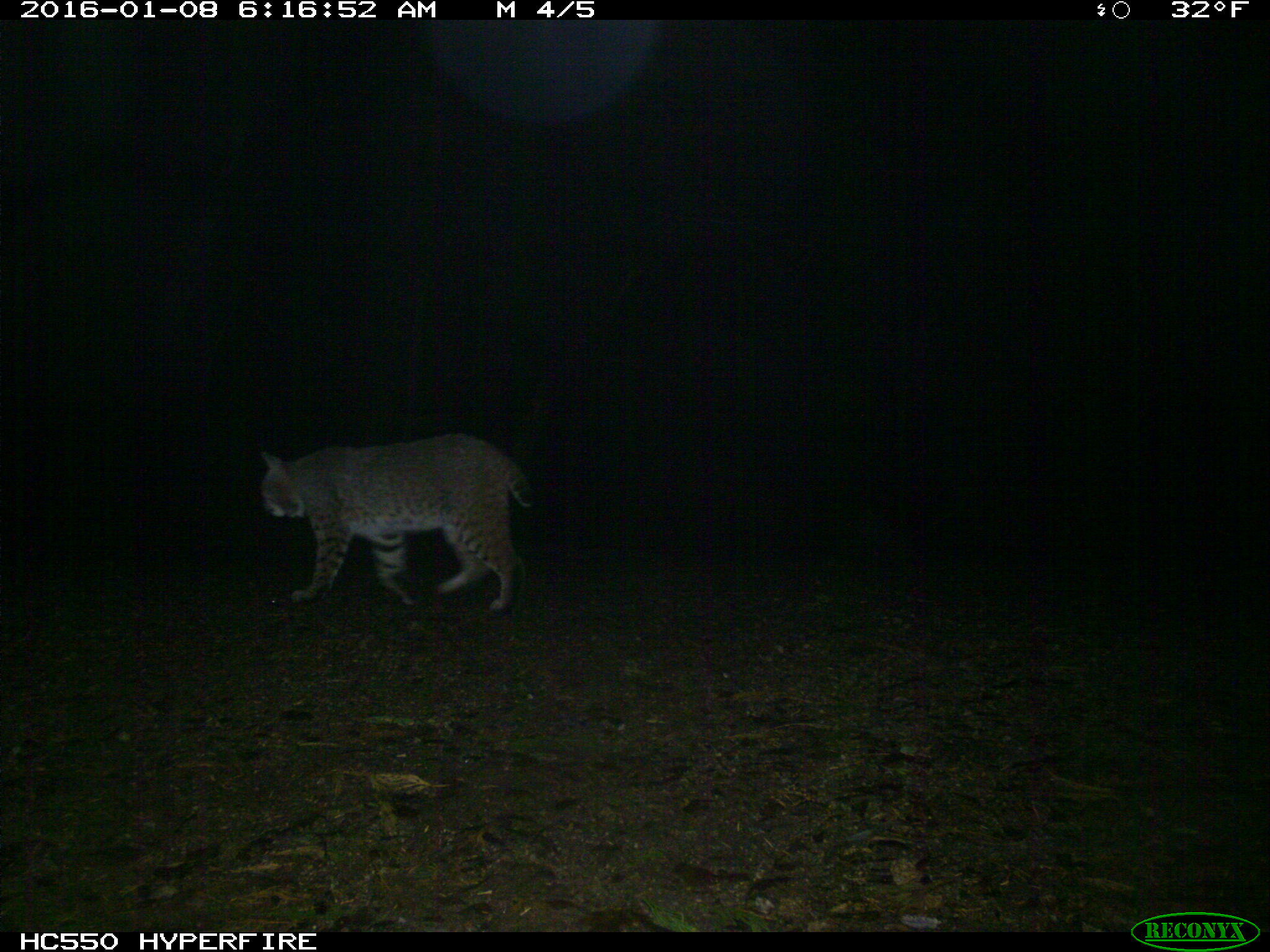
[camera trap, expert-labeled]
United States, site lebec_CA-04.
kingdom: Animalia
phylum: Chordata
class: Mammalia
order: Carnivora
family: Felidae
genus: Lynx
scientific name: Lynx rufus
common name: bobcat